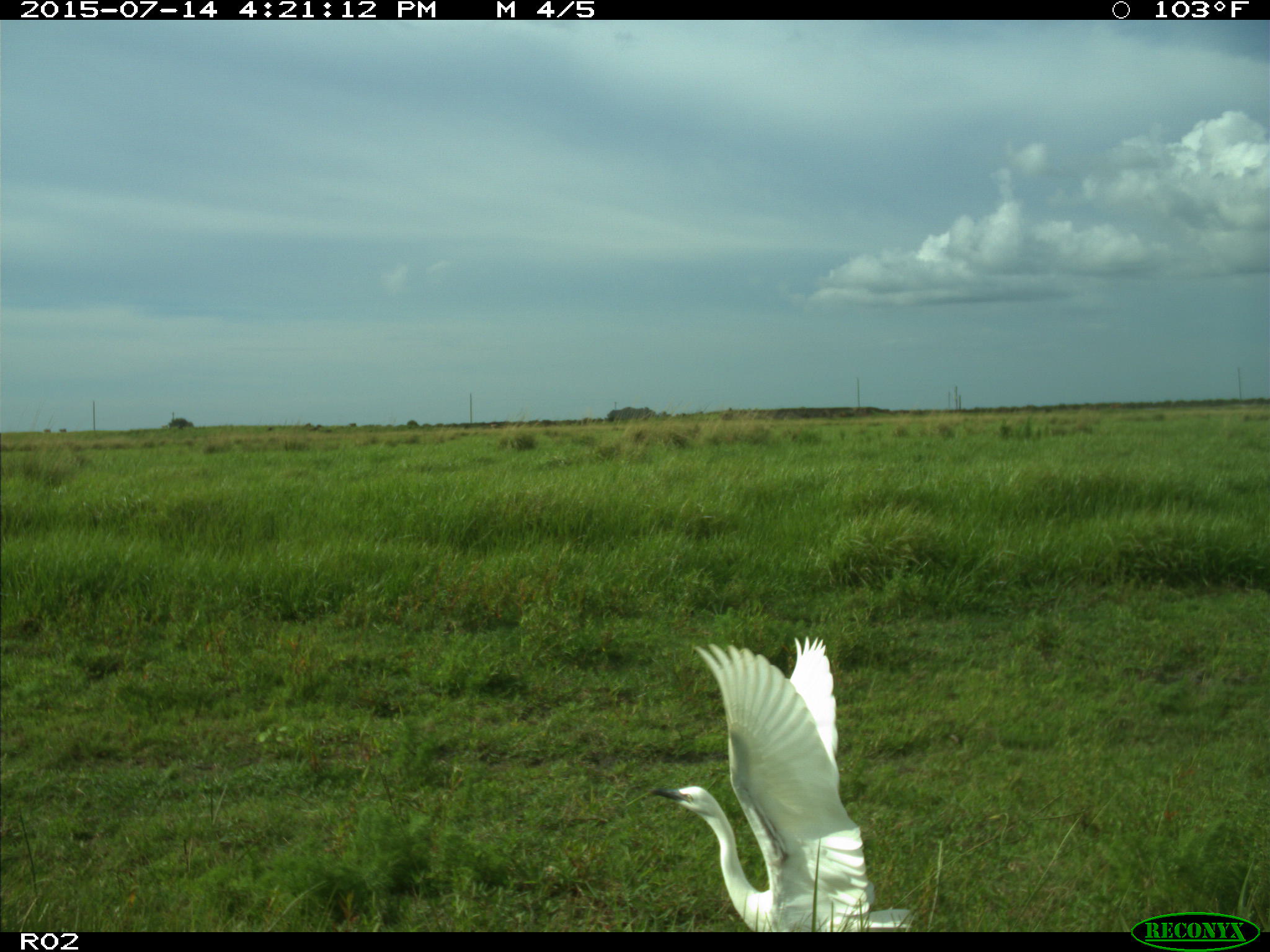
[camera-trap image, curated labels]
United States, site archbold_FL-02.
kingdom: Animalia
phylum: Chordata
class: Mammalia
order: Artiodactyla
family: Bovidae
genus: Bos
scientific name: Bos taurus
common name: domestic cow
Bos taurus (domestic cow).